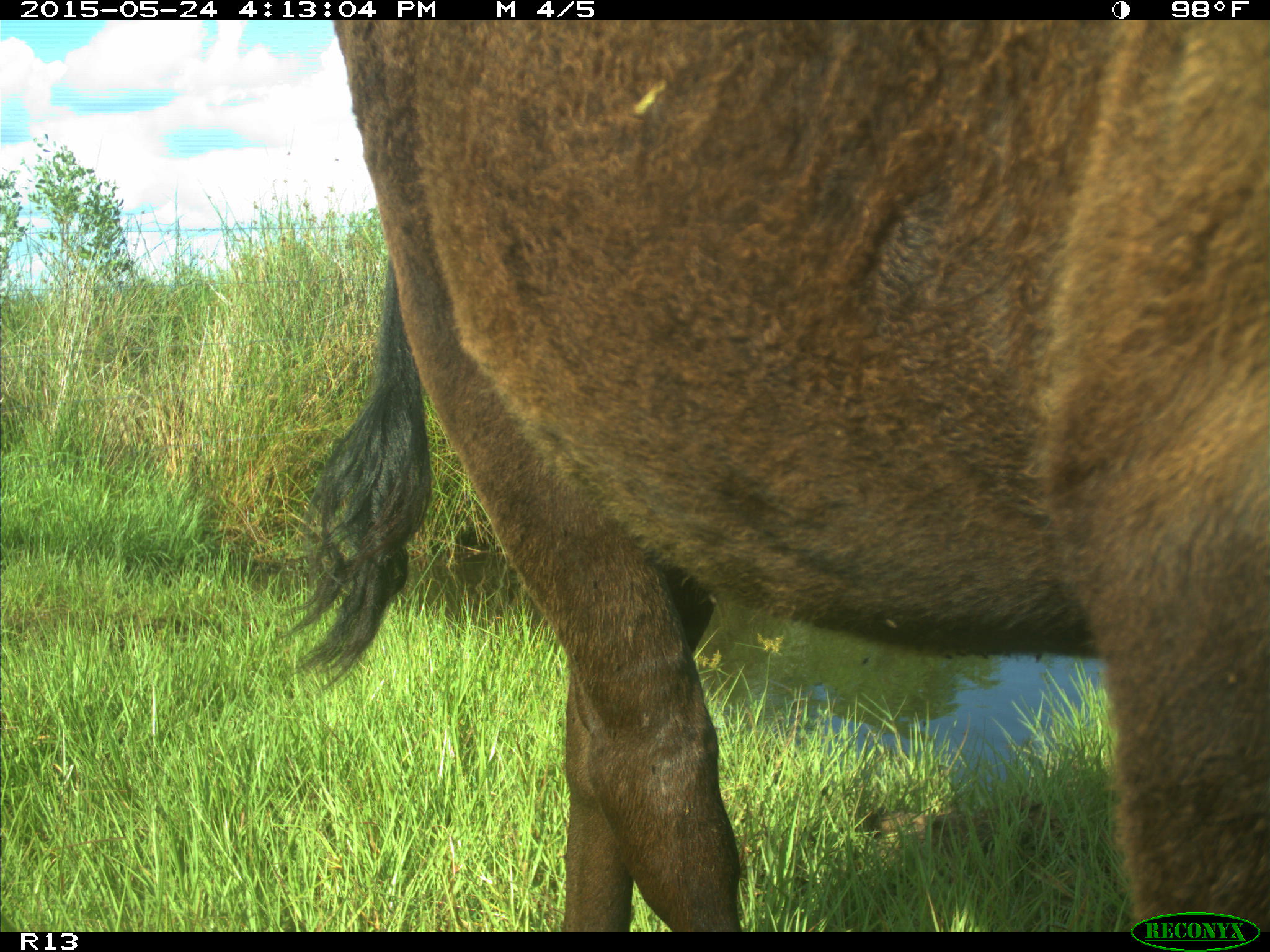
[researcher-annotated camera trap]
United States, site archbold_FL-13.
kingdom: Animalia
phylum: Chordata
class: Mammalia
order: Artiodactyla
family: Bovidae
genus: Bos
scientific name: Bos taurus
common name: domestic cow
Bos taurus (domestic cow).